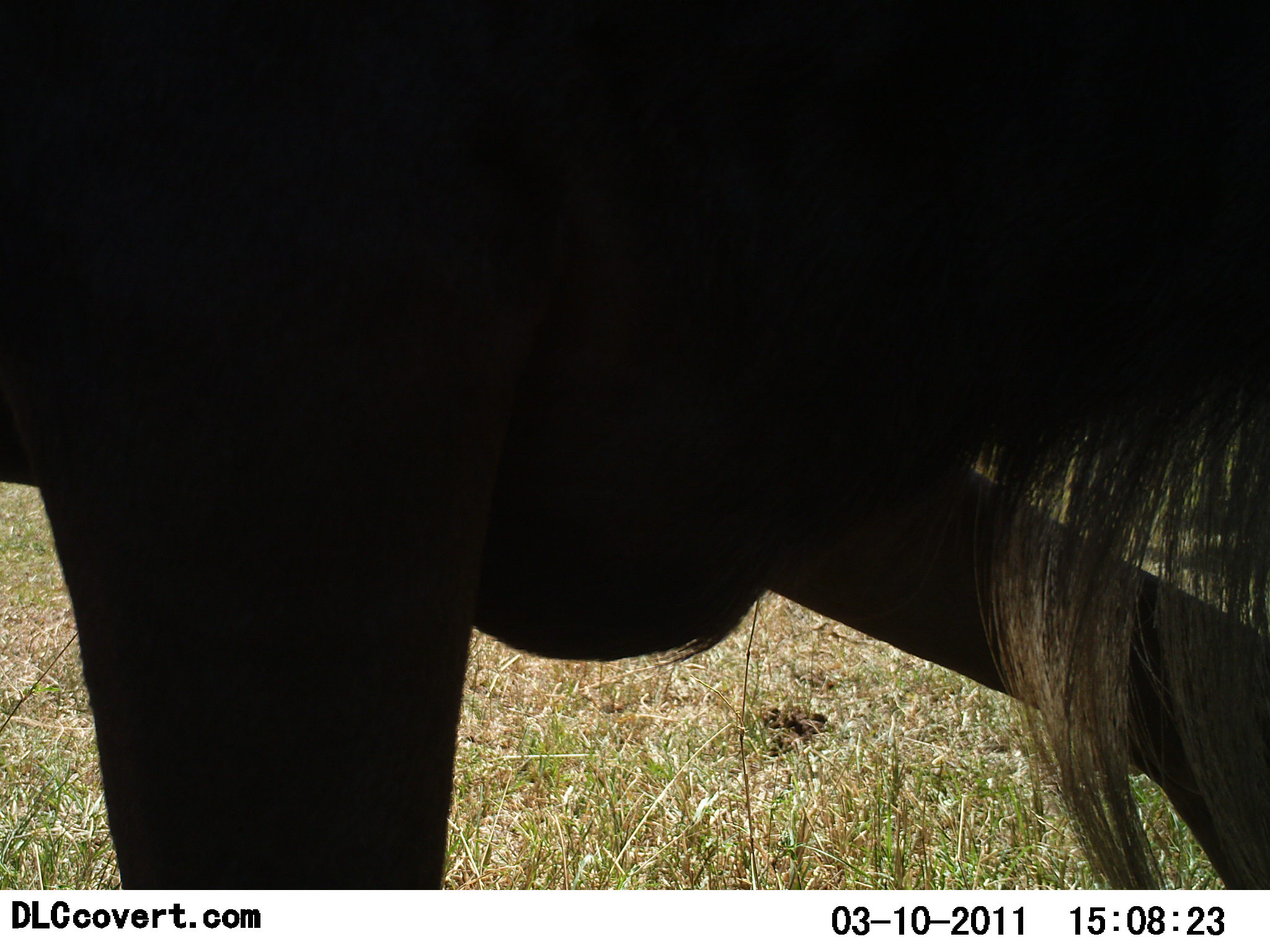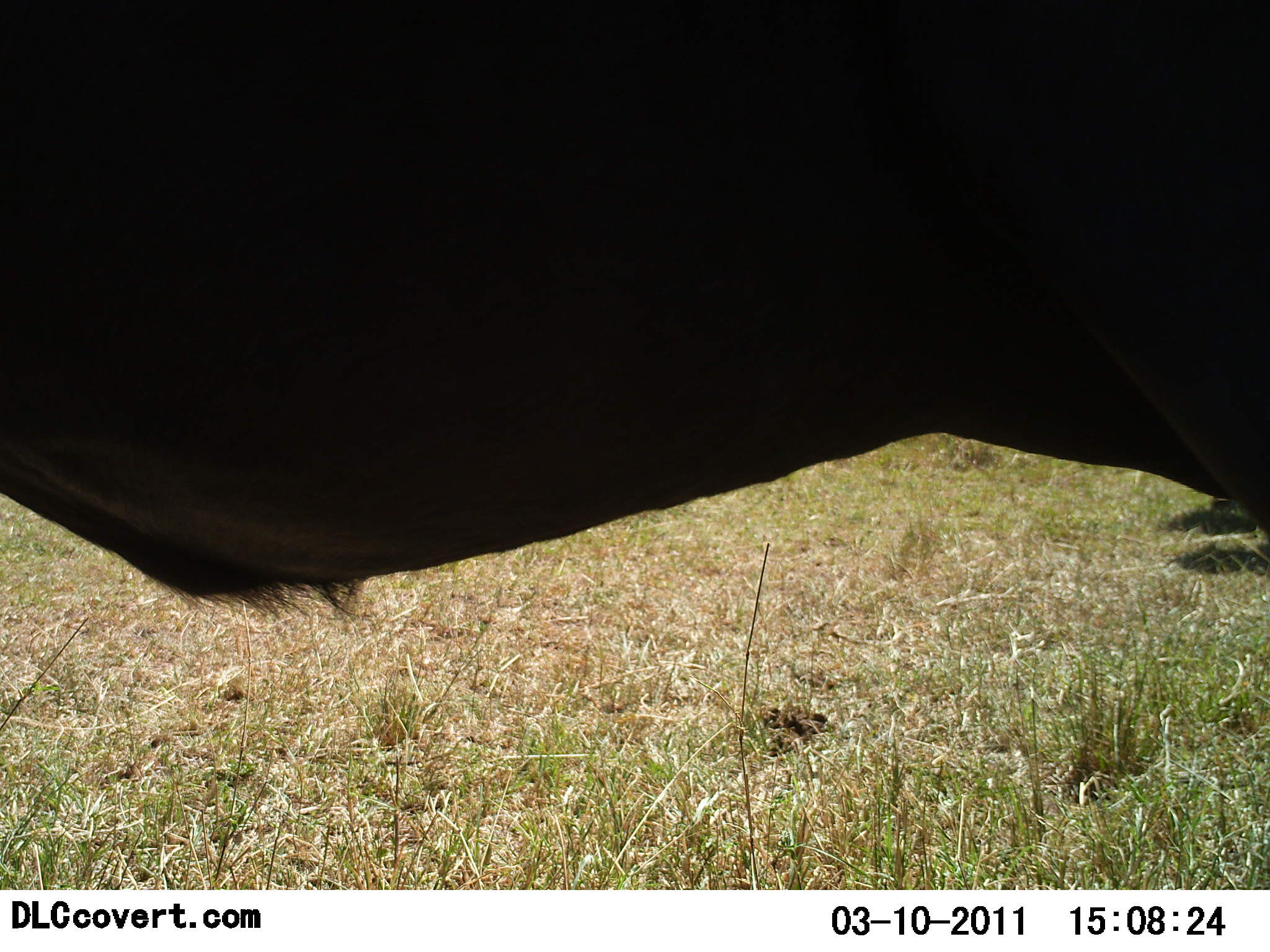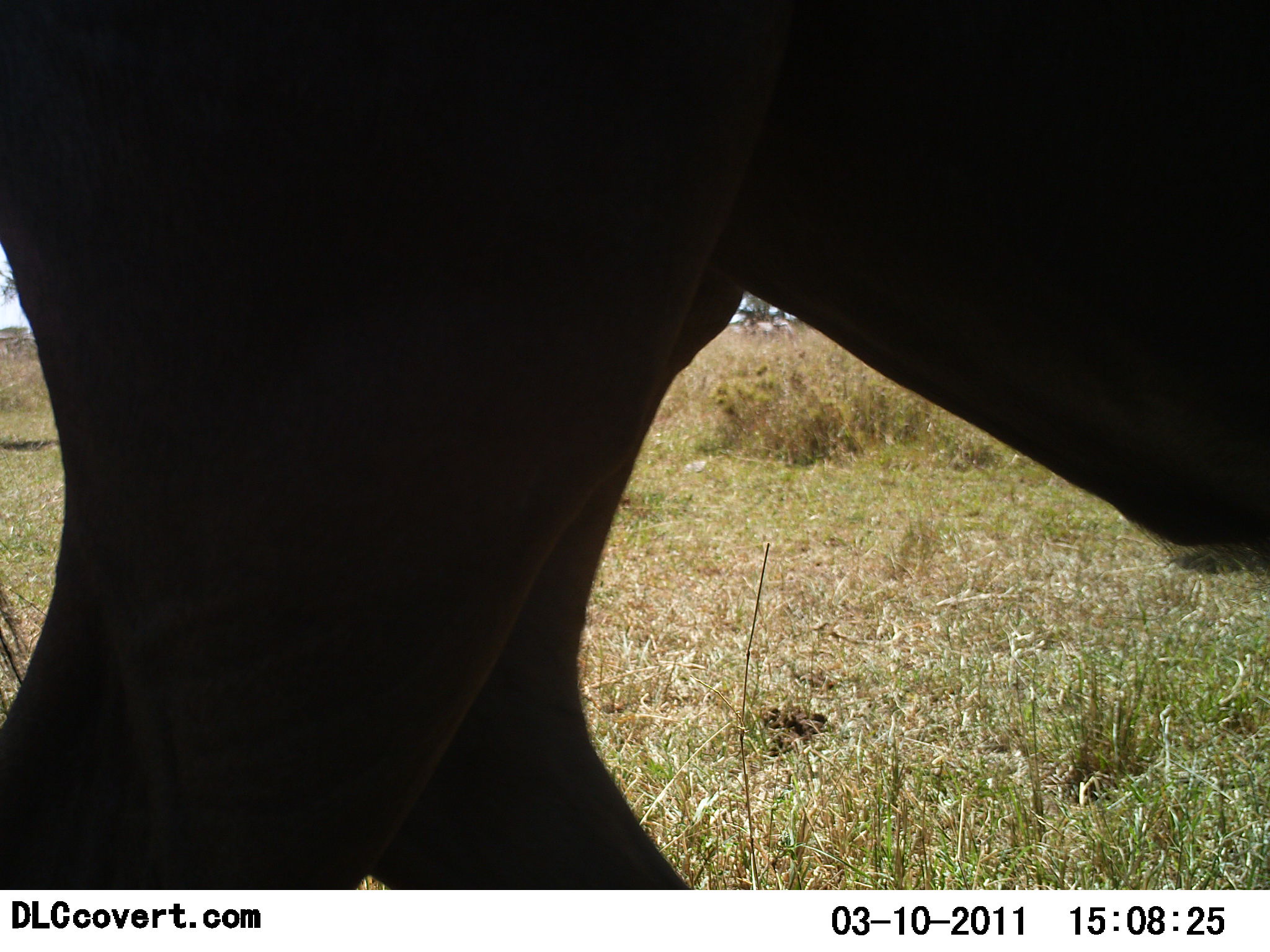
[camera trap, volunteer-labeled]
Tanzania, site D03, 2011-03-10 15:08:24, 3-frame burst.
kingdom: Animalia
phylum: Chordata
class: Mammalia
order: Artiodactyla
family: Bovidae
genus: Connochaetes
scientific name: Connochaetes taurinus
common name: blue wildebeest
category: wildebeest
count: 1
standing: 36%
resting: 0%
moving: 64%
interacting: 0%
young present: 0%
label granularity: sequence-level